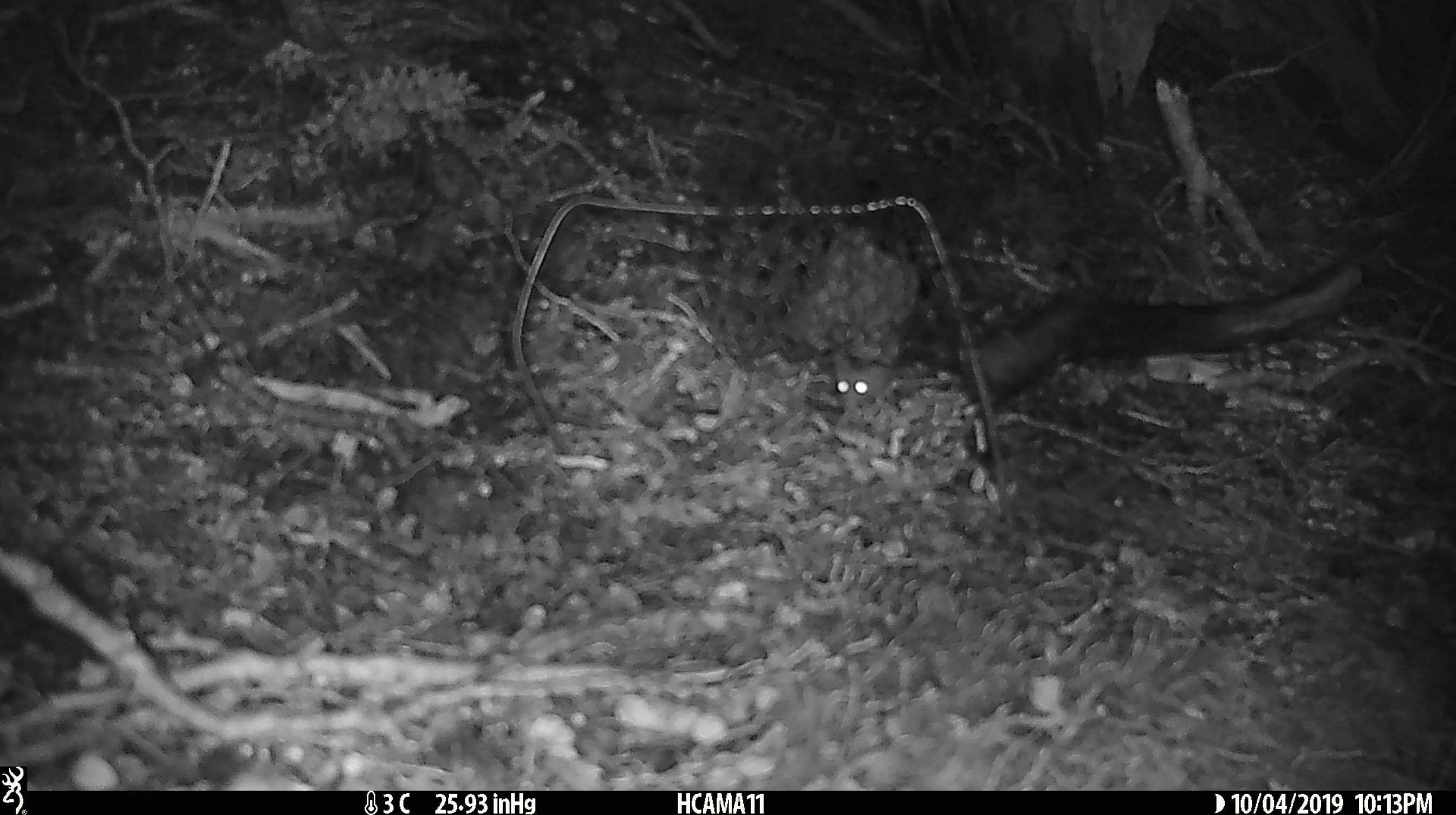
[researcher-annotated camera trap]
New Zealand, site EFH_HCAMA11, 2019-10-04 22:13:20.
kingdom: Animalia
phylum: Chordata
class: Mammalia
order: Rodentia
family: Muridae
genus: Mus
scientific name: Mus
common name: mouse